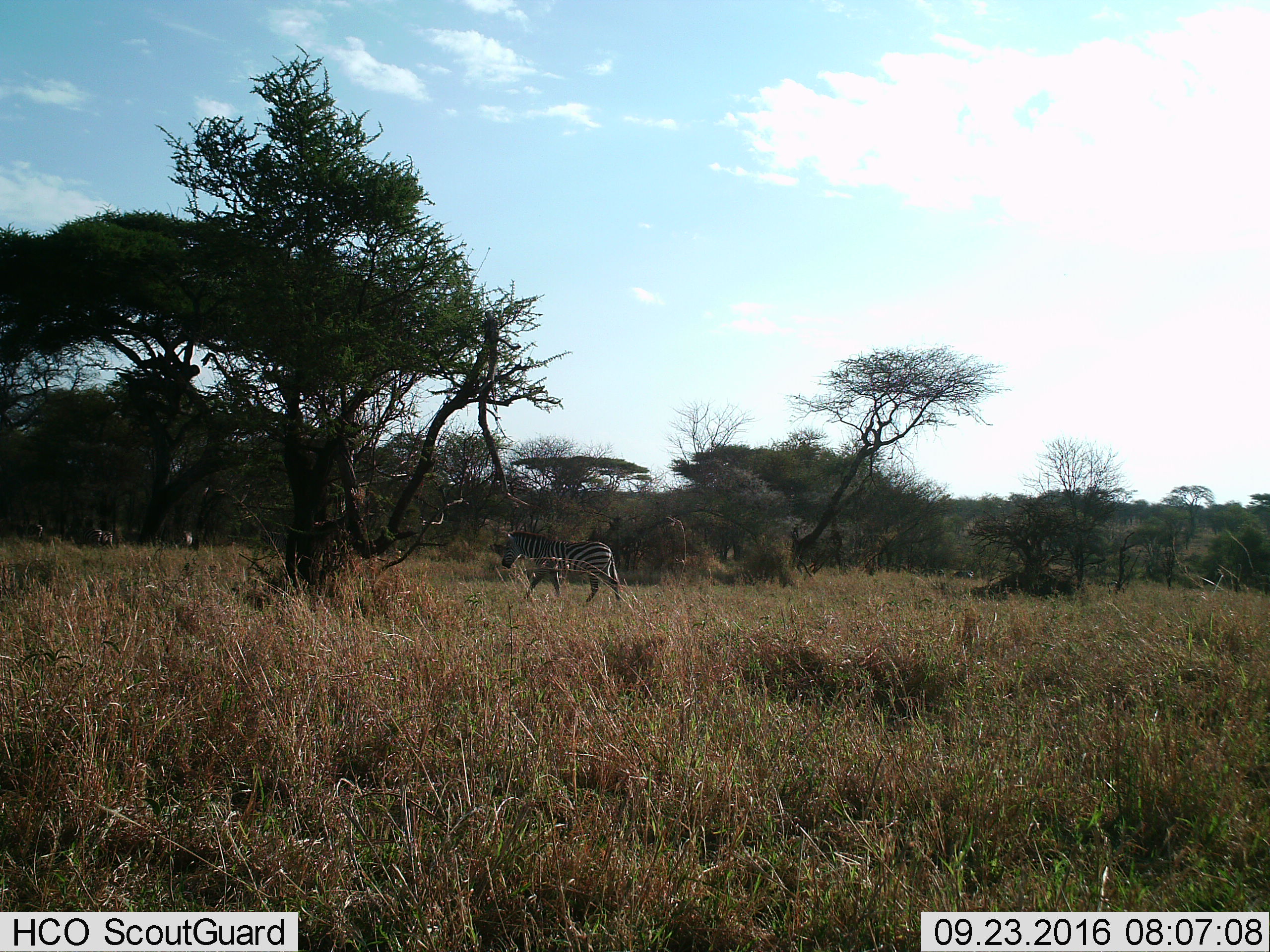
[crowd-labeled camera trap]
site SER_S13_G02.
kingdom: Animalia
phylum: Chordata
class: Mammalia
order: Perissodactyla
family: Equidae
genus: Equus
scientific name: Equus quagga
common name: plains zebra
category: zebraplains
Zebraplains (plains zebra) (Equus quagga), count 1. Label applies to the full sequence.